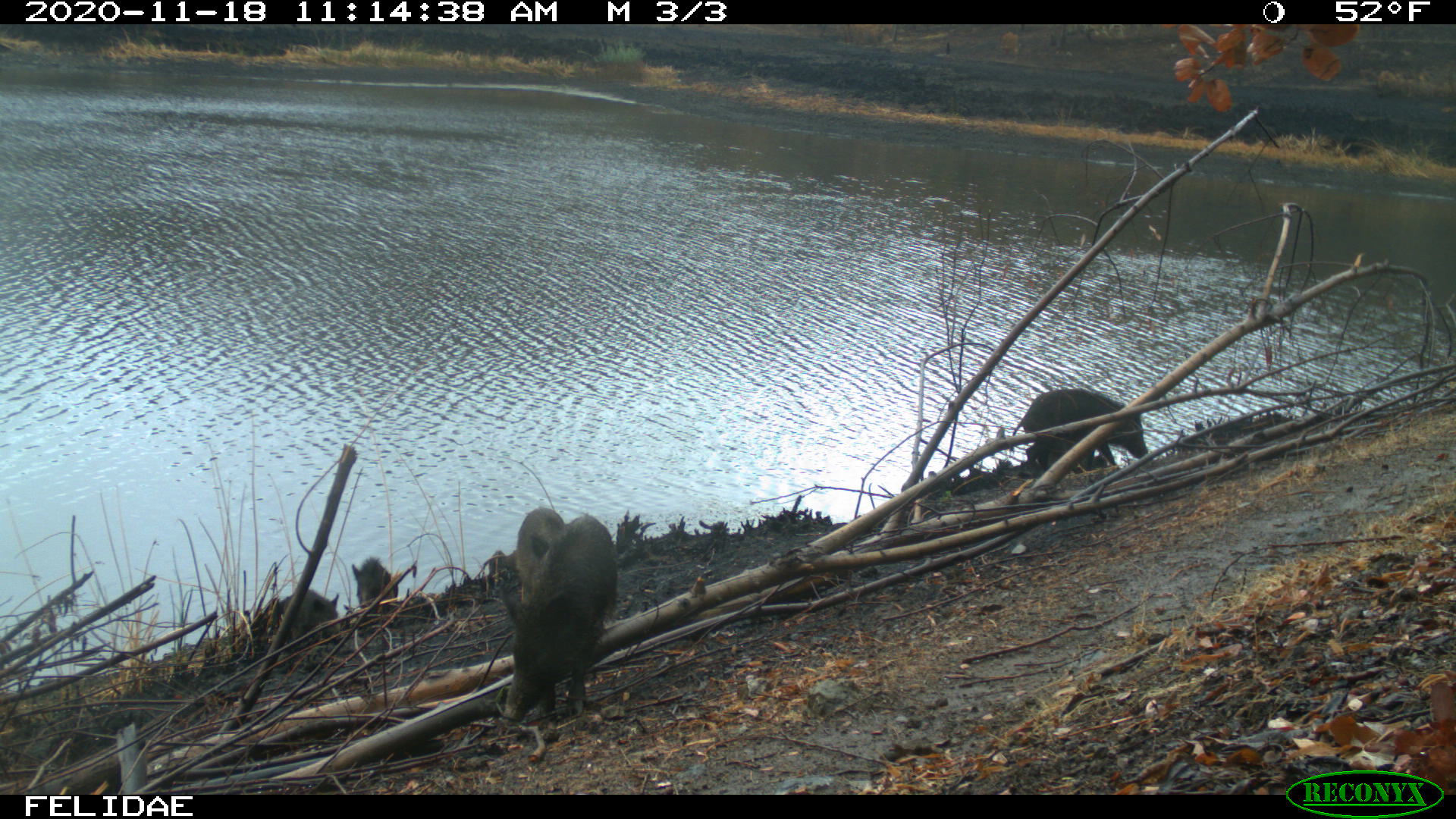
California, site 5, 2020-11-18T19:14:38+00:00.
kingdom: Animalia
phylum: Chordata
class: Mammalia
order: Artiodactyla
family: Suidae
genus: Sus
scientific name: Sus scrofa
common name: wild boar